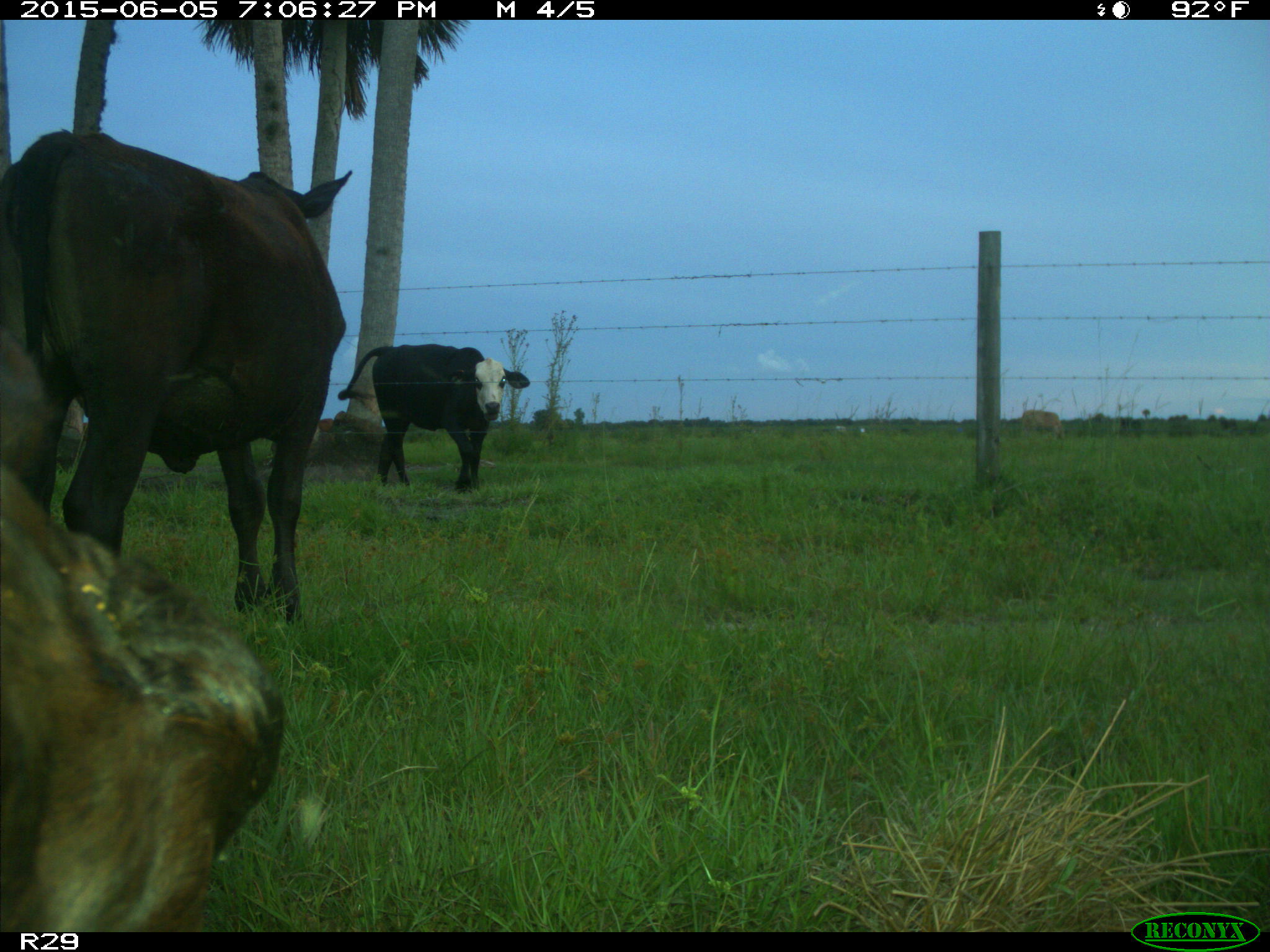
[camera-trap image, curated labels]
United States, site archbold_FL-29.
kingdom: Animalia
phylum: Chordata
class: Mammalia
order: Artiodactyla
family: Bovidae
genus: Bos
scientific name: Bos taurus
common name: domestic cow